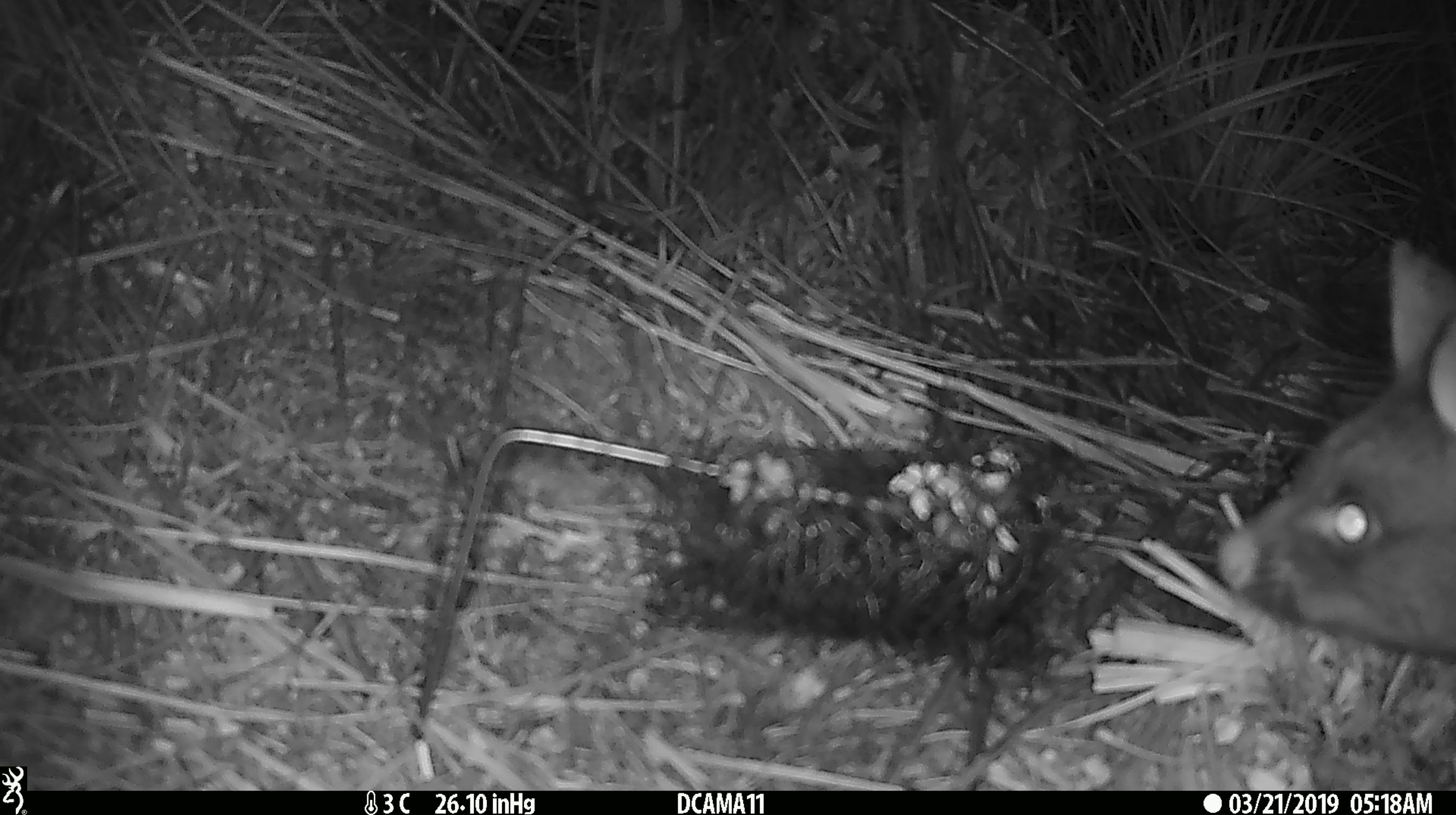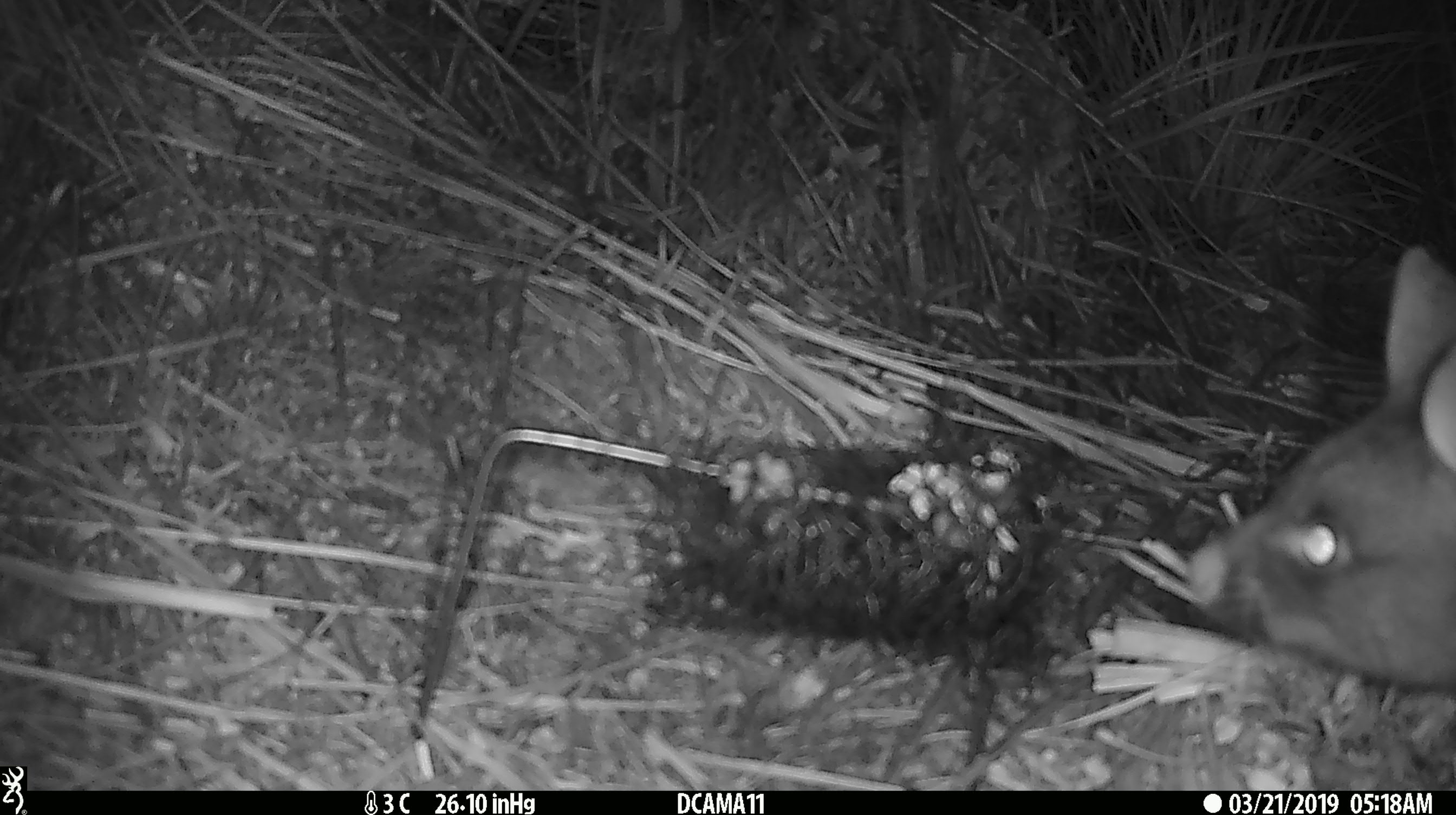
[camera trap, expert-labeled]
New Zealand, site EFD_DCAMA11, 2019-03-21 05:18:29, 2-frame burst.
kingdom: Animalia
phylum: Chordata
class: Mammalia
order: Diprotodontia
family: Phalangeridae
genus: Trichosurus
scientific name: Trichosurus vulpecula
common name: common brushtail possum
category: possum